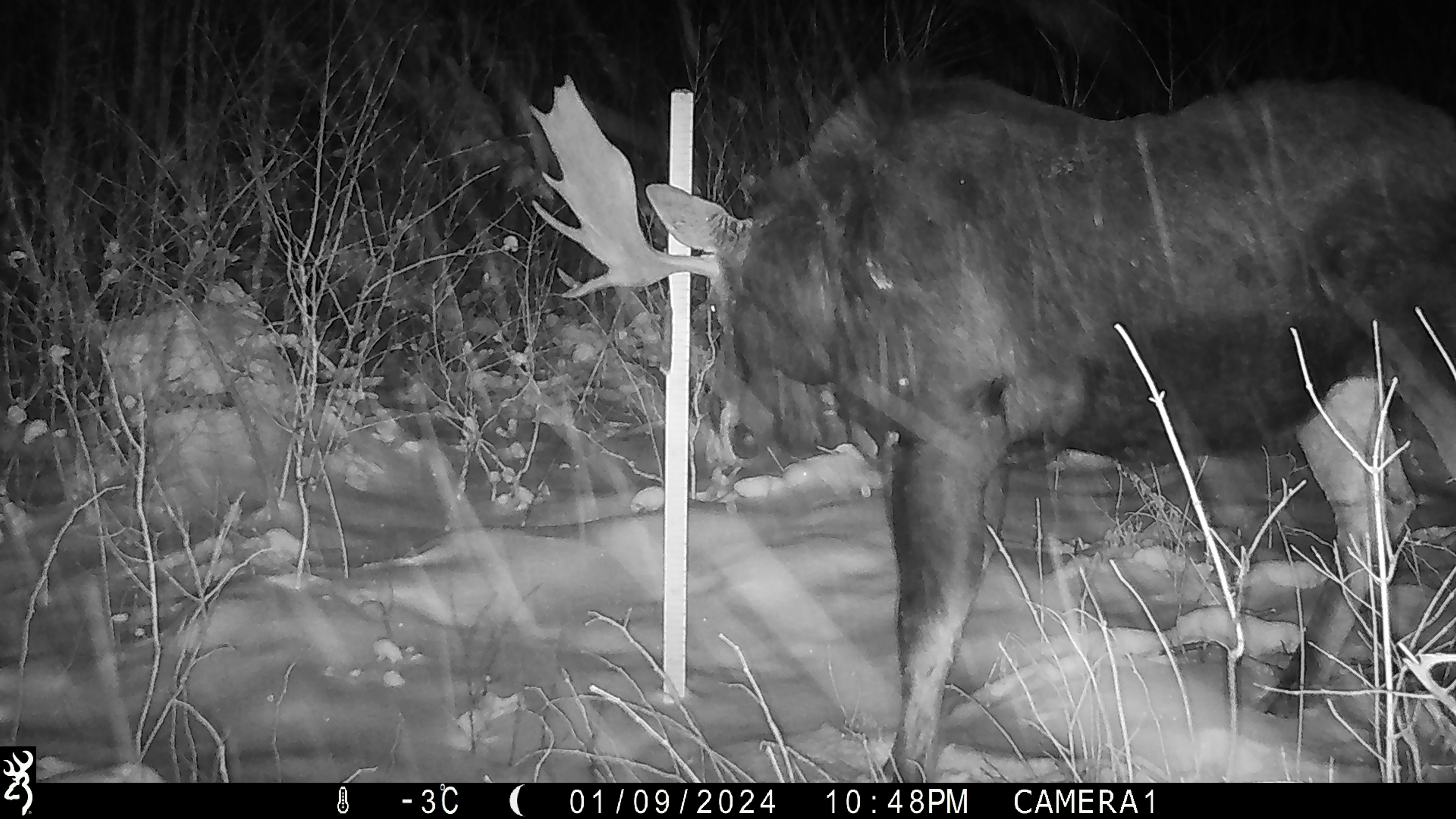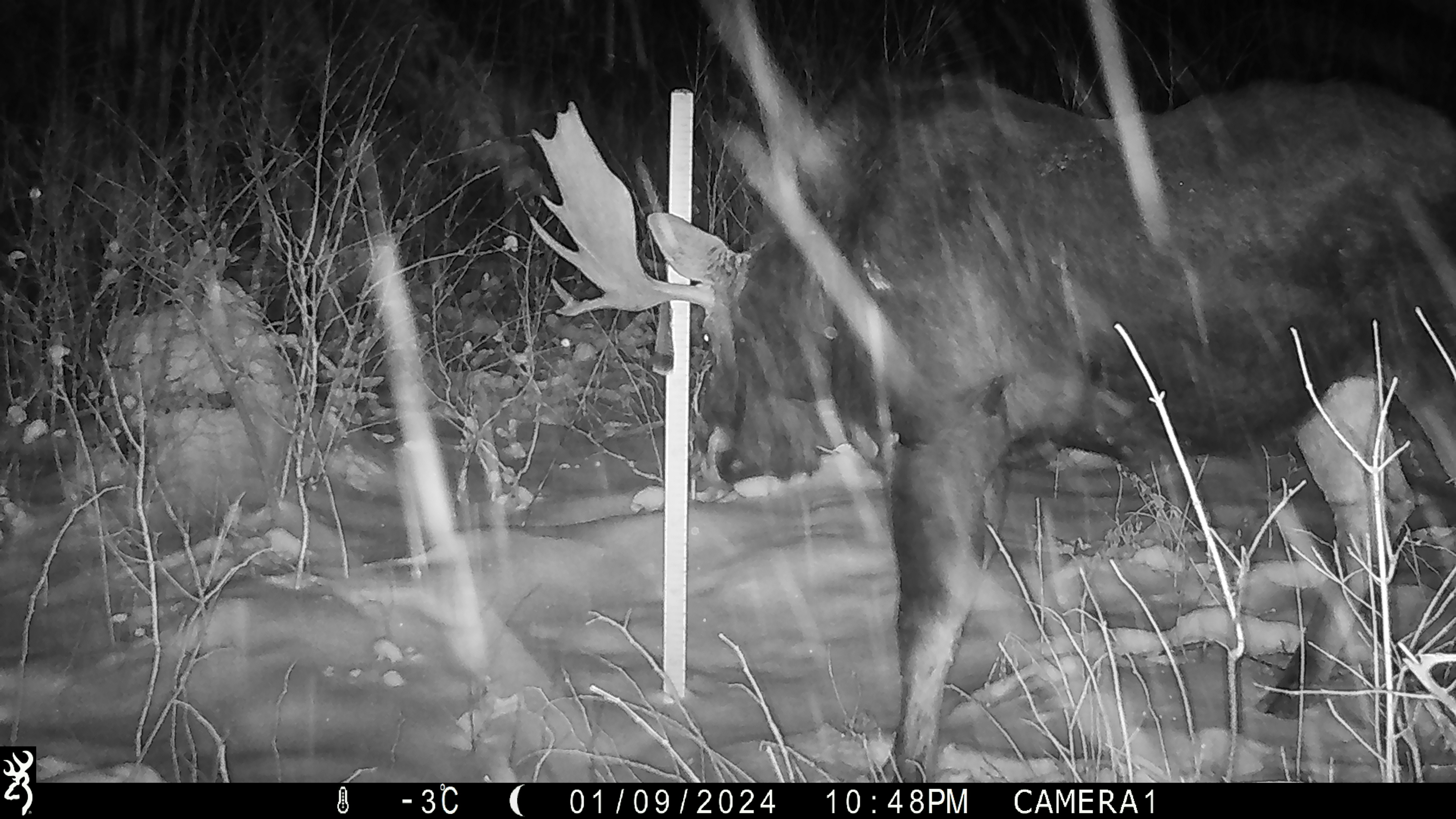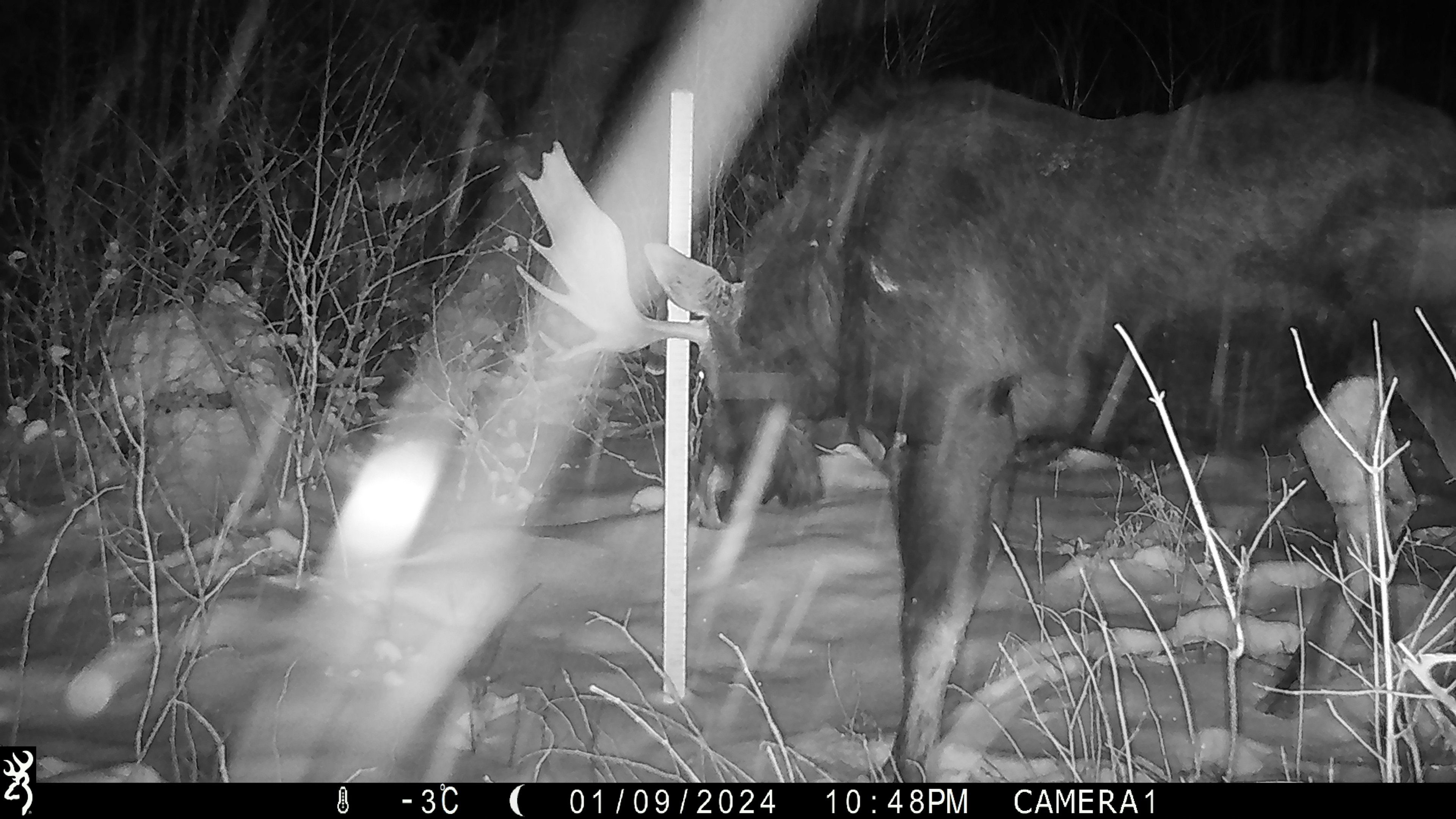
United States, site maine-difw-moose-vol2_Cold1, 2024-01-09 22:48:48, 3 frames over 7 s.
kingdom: Animalia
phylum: Chordata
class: Mammalia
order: Artiodactyla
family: Cervidae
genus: Alces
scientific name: Alces alces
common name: moose